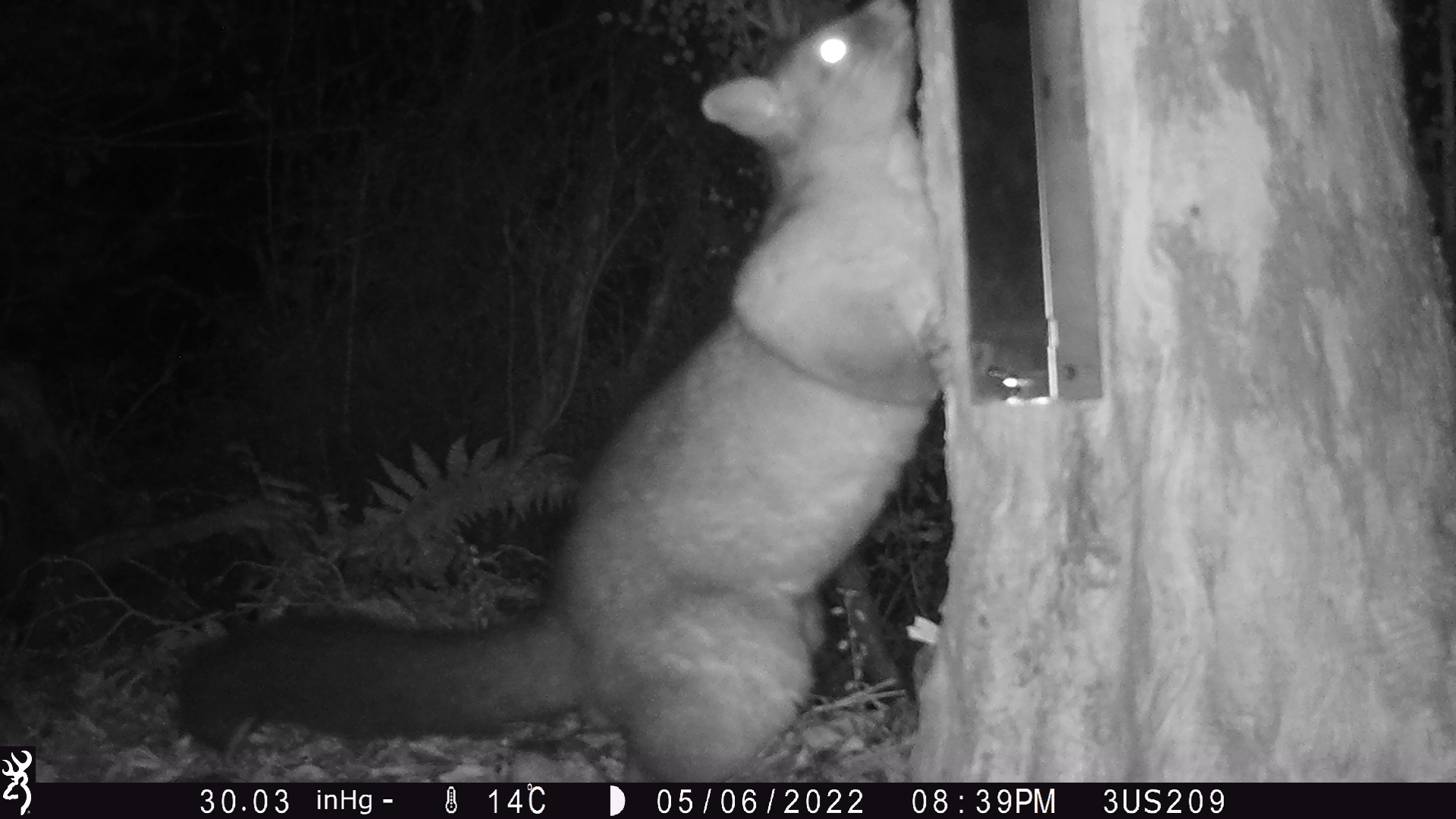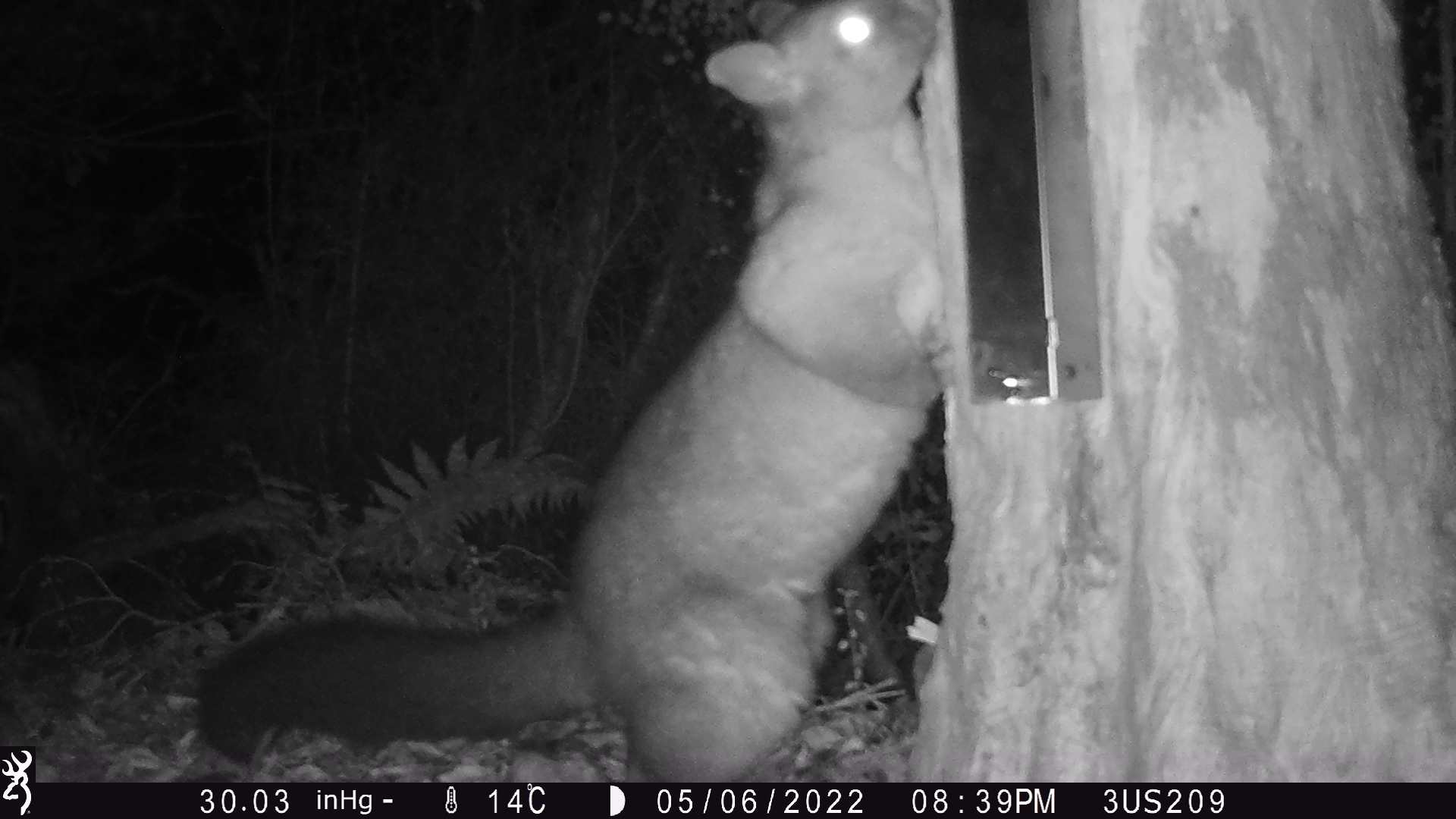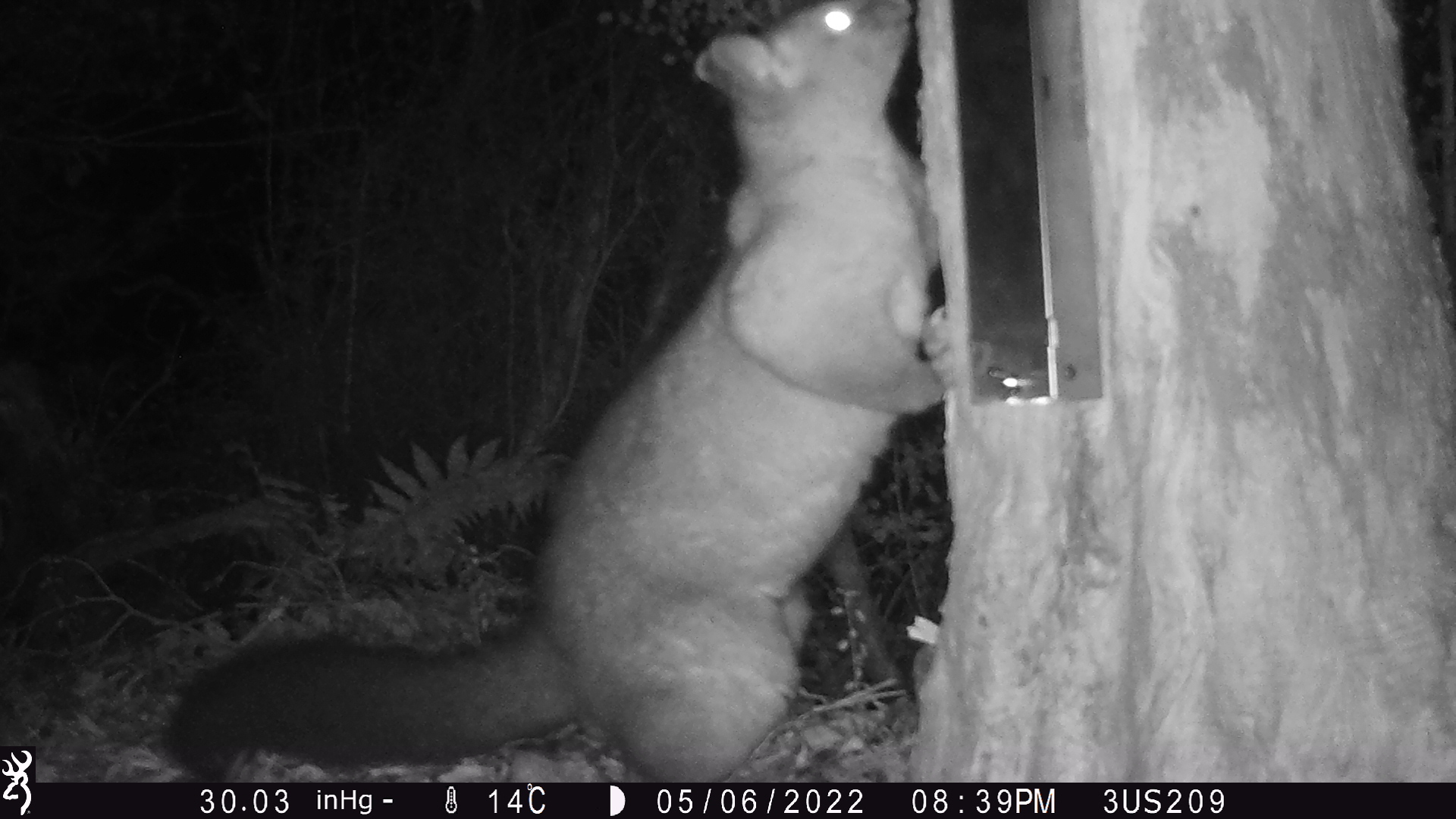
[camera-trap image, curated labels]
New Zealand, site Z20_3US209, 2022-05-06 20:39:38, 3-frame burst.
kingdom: Animalia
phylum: Chordata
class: Mammalia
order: Diprotodontia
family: Phalangeridae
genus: Trichosurus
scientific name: Trichosurus vulpecula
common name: common brushtail possum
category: possum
Possum (common brushtail possum) (Trichosurus vulpecula).